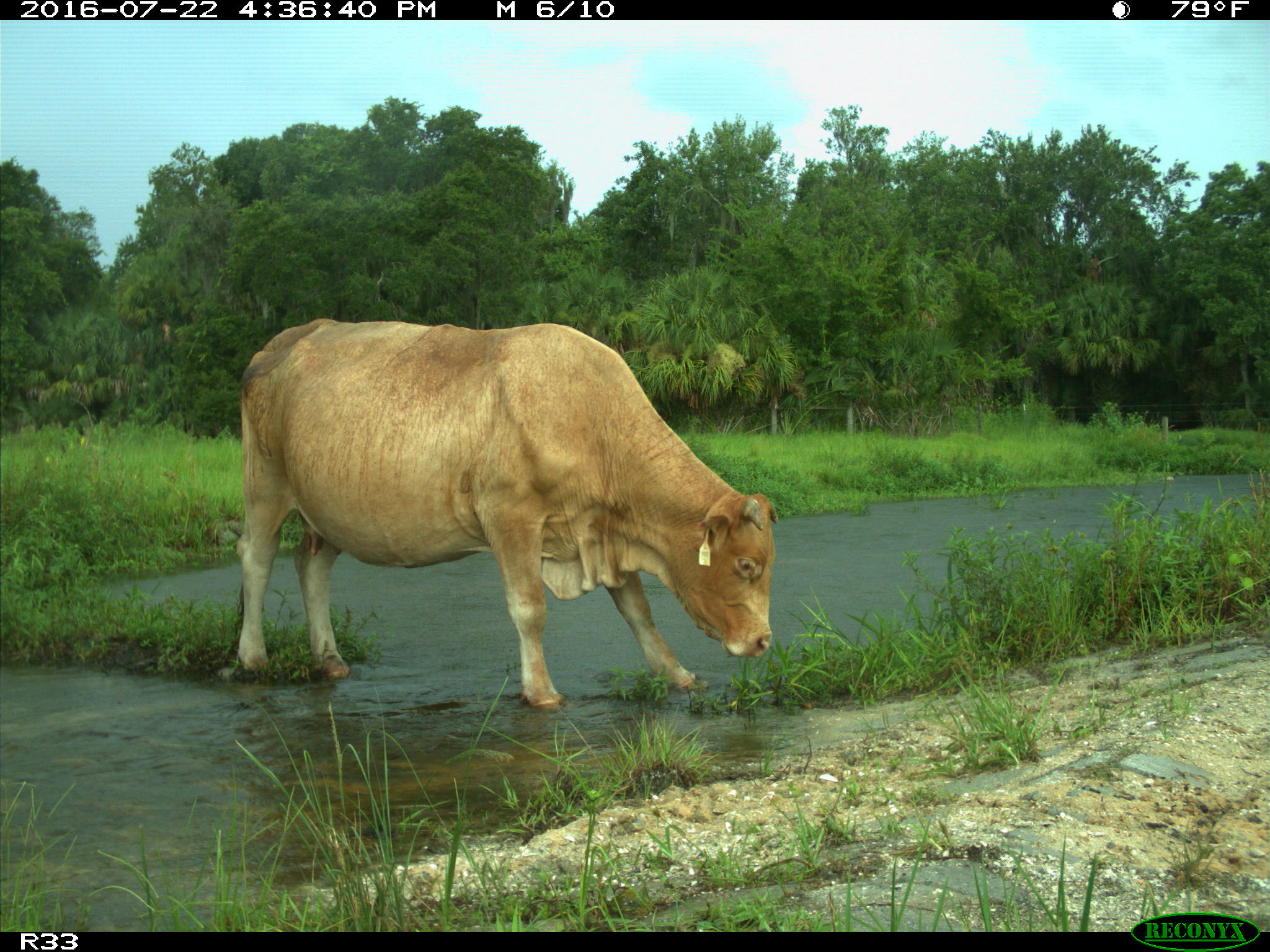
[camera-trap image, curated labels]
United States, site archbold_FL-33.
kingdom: Animalia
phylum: Chordata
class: Mammalia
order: Artiodactyla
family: Bovidae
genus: Bos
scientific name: Bos taurus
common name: domestic cow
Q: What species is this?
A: Bos taurus (domestic cow).